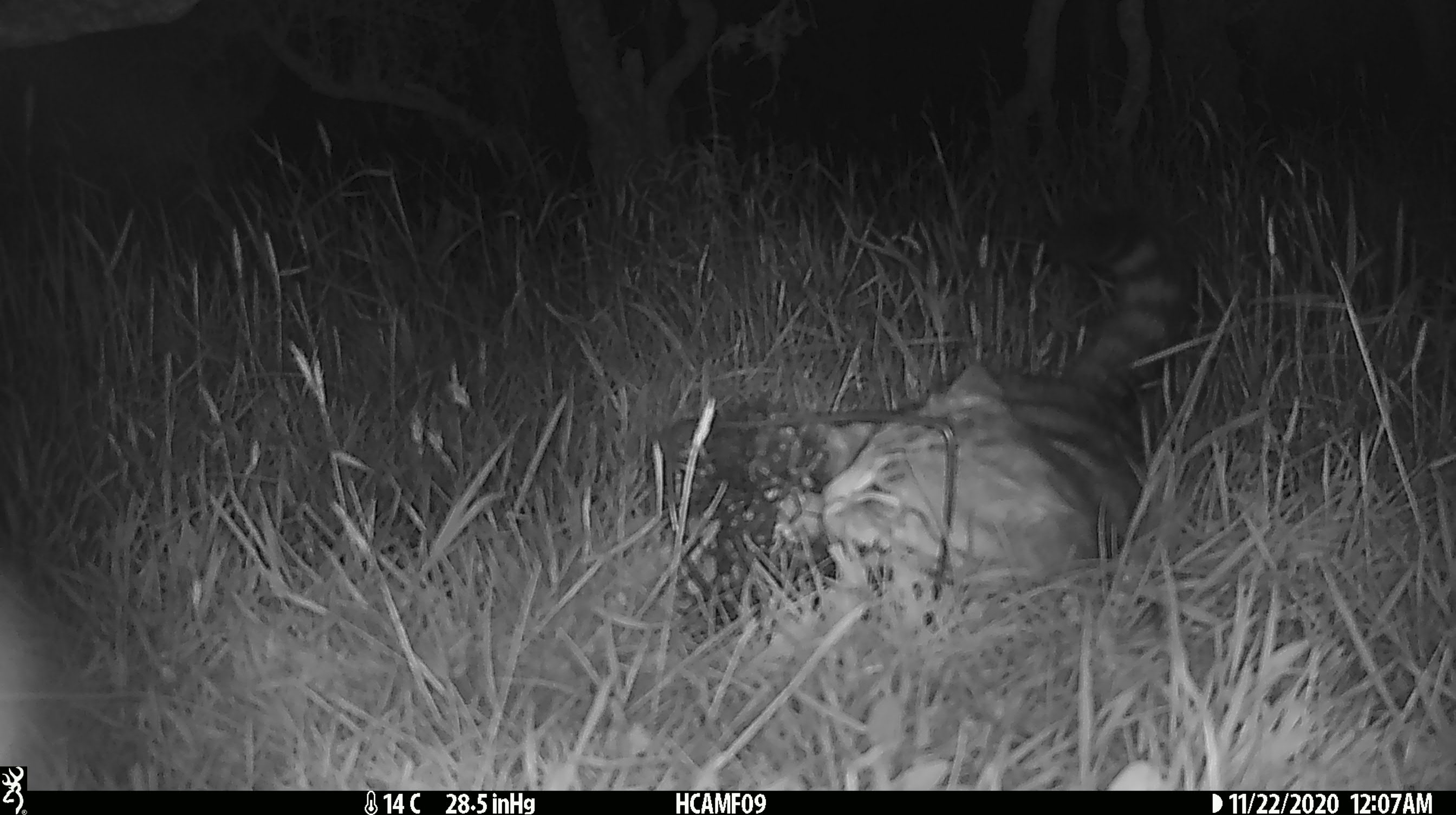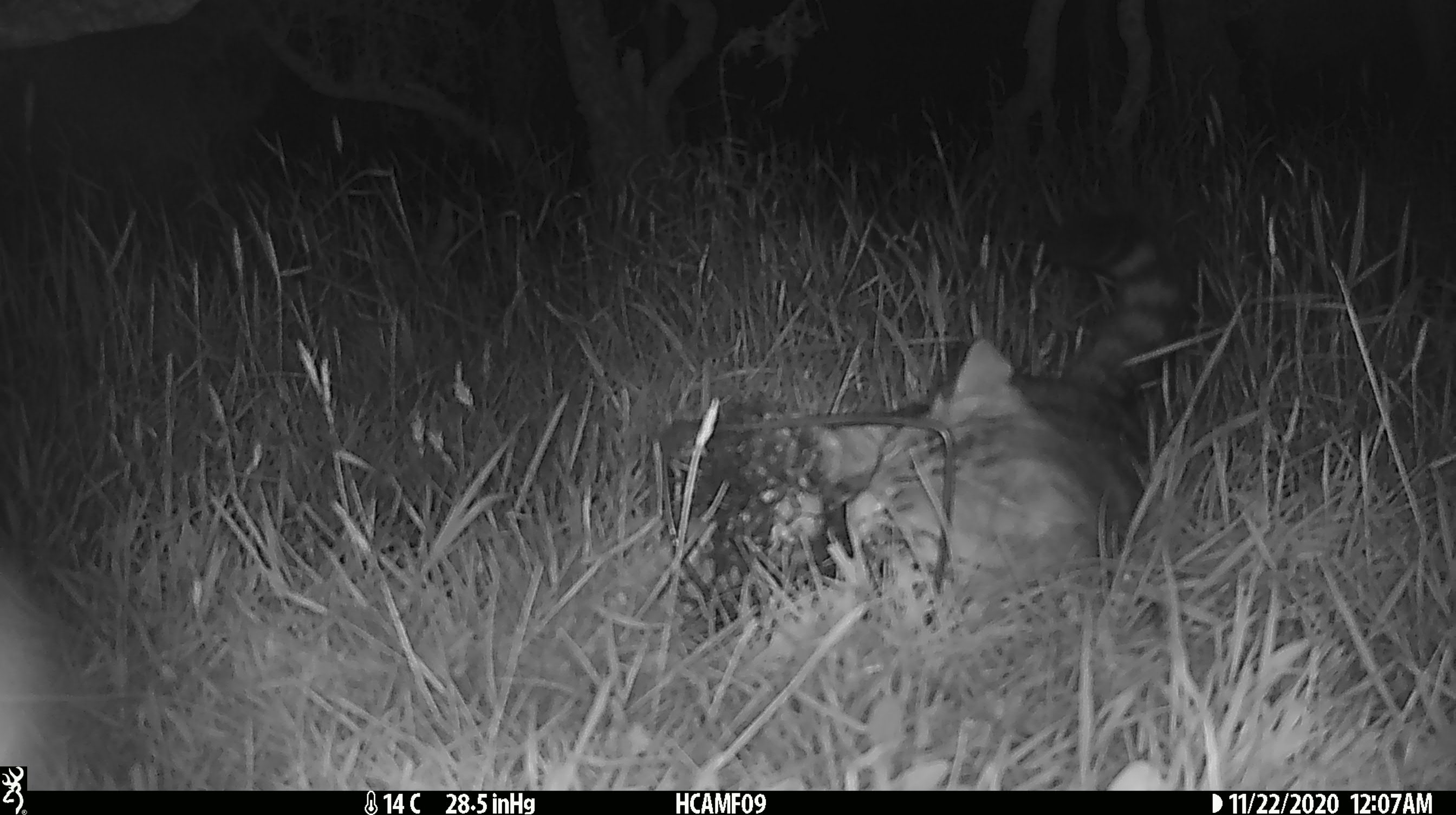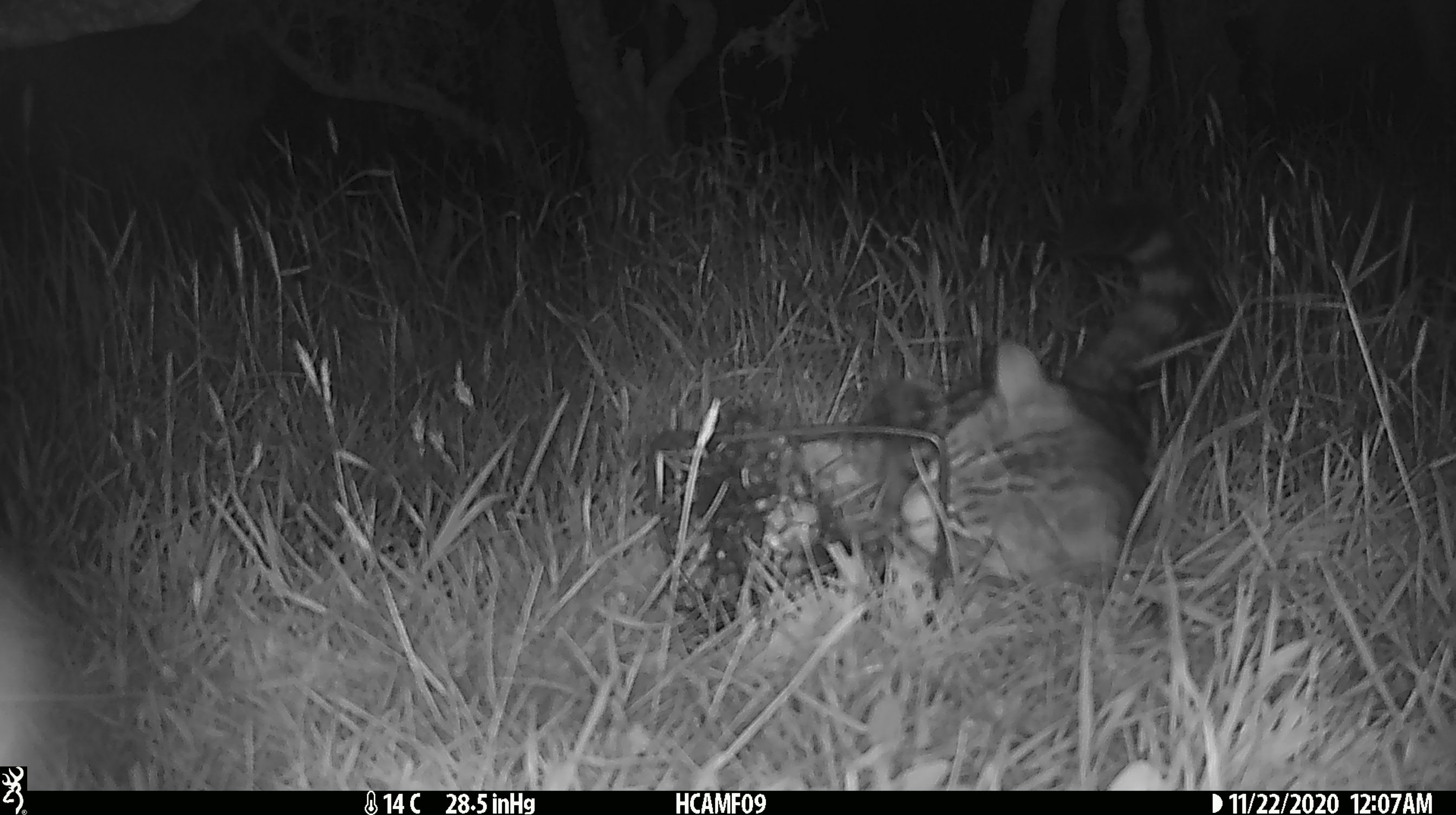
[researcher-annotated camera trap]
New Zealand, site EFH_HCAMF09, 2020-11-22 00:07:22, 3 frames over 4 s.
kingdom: Animalia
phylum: Chordata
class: Mammalia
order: Carnivora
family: Felidae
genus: Felis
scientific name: Felis catus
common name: domestic cat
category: cat